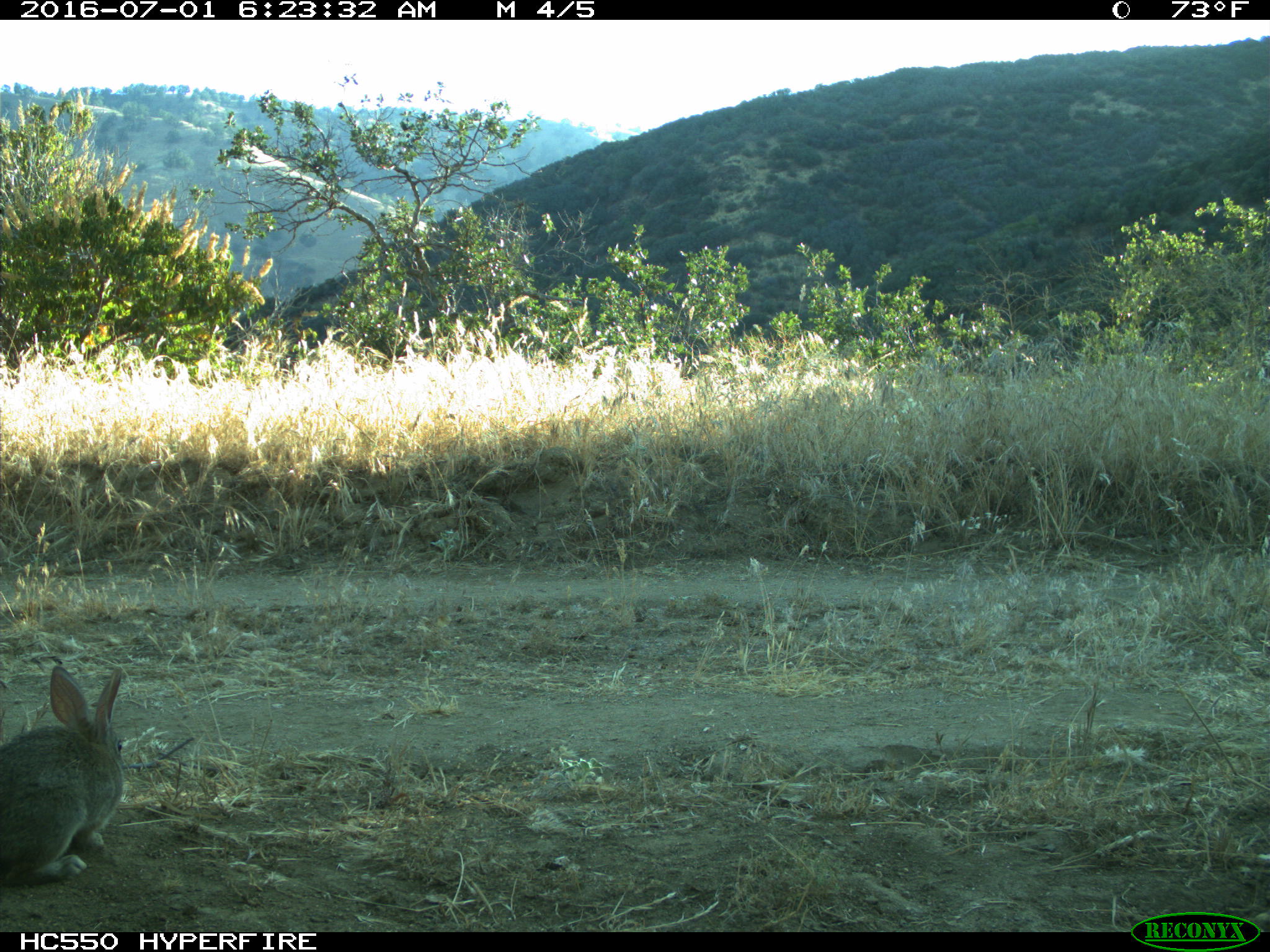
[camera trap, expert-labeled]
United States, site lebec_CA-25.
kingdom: Animalia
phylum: Chordata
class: Mammalia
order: Lagomorpha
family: Leporidae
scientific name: Leporidae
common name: rabbits and hares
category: unidentified rabbit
Unidentified rabbit (rabbits and hares) (Leporidae).